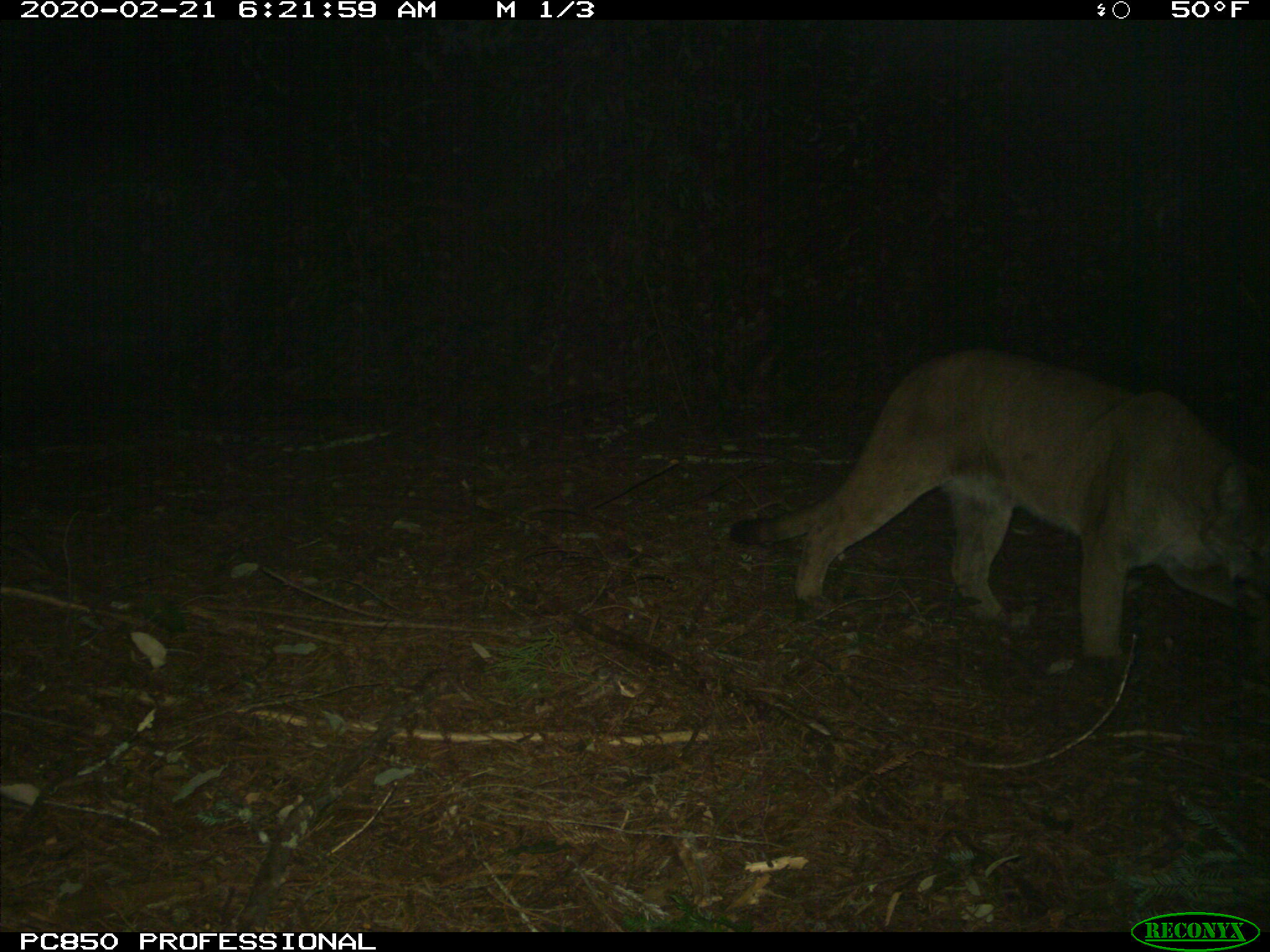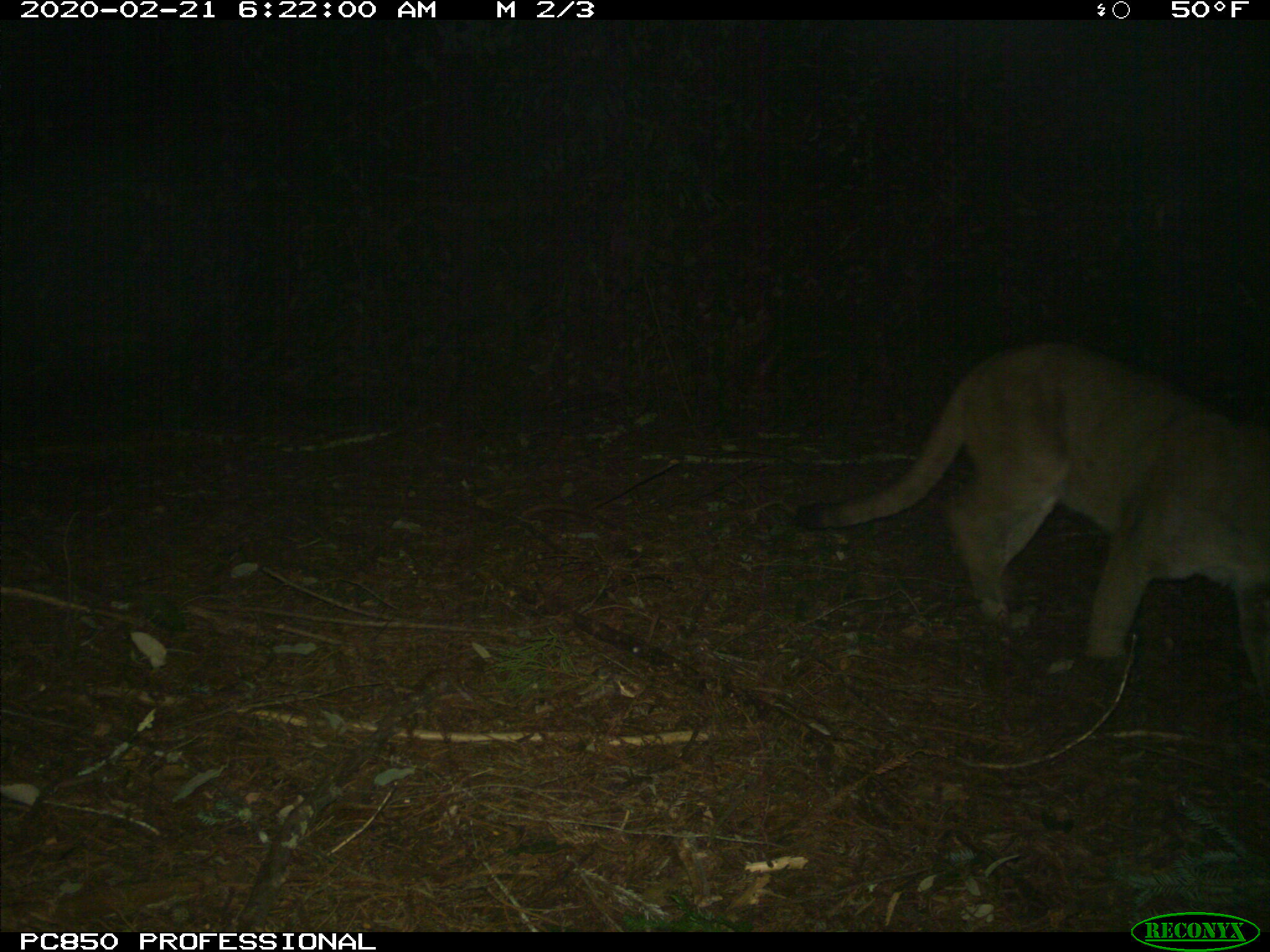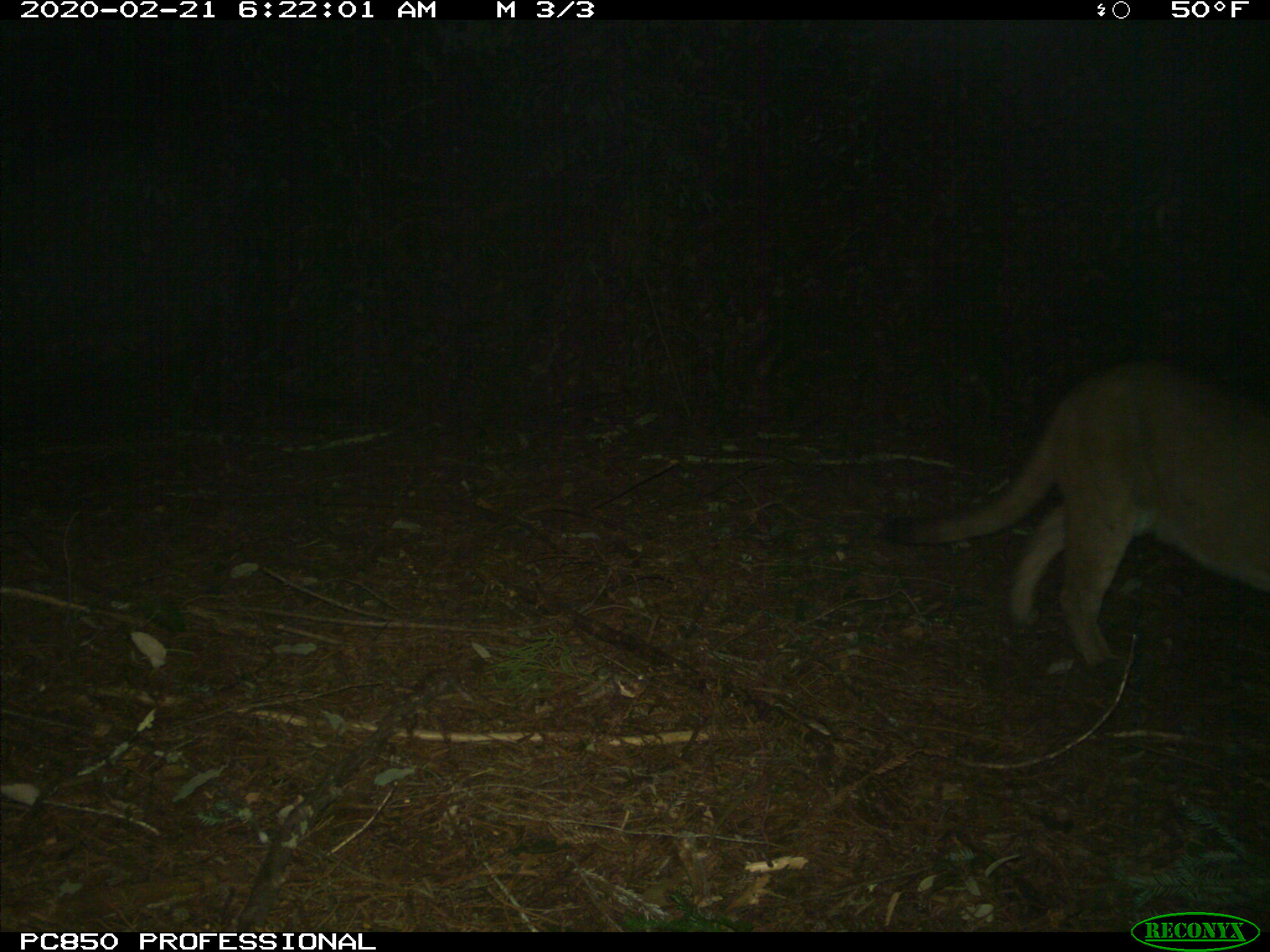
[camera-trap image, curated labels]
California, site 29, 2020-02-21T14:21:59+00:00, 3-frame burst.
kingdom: Animalia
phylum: Chordata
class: Mammalia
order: Carnivora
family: Felidae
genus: Puma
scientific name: Puma concolor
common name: puma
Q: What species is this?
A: Puma (Puma concolor).